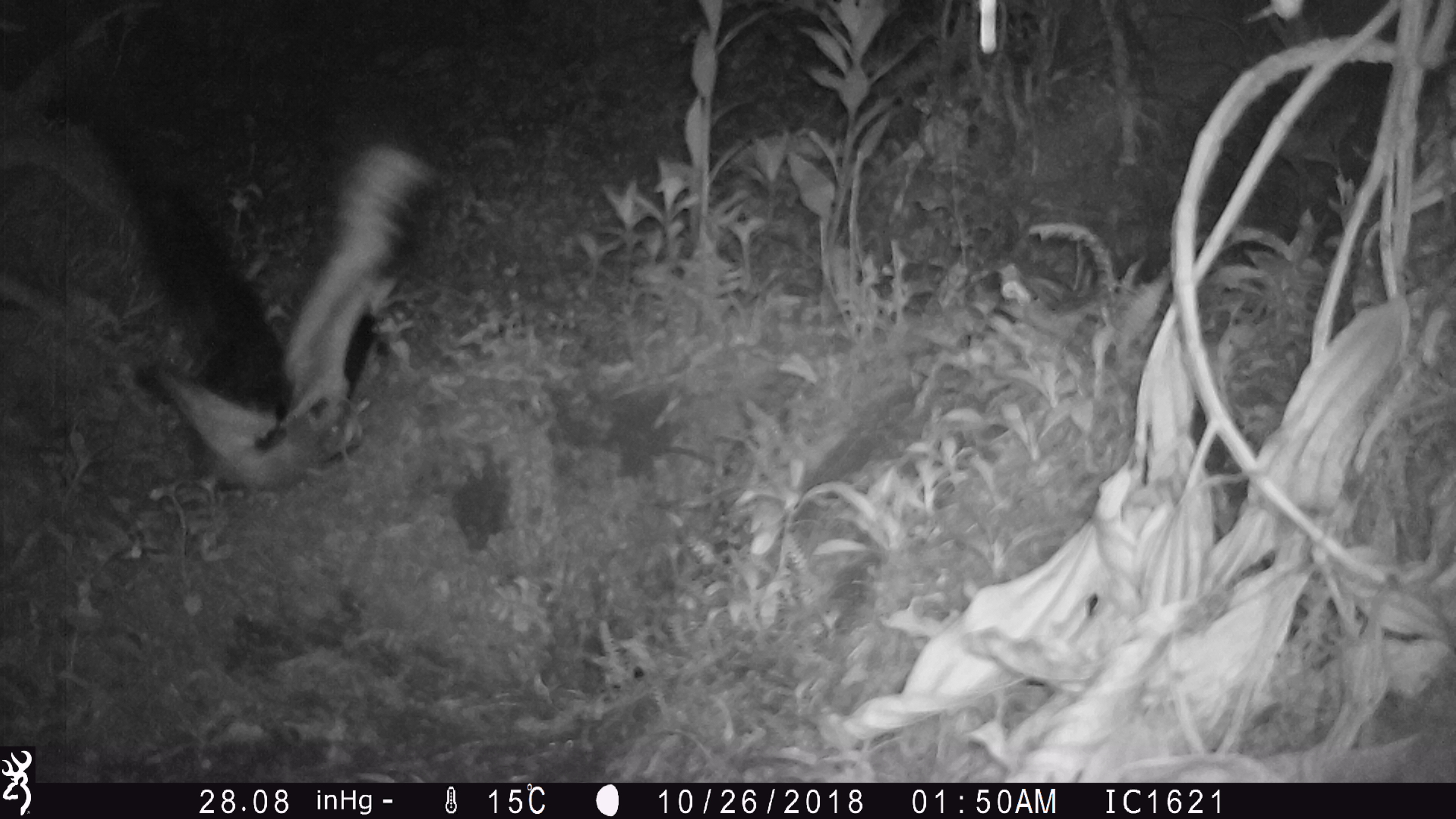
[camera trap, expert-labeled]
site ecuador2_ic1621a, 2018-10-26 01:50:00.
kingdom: Animalia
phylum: Chordata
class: Aves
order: Procellariiformes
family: Procellariidae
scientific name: Procellariidae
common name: petrel chick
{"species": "petrel chick (Procellariidae)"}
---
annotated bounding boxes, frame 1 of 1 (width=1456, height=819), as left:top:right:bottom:
petrel chick: 102:137:438:495